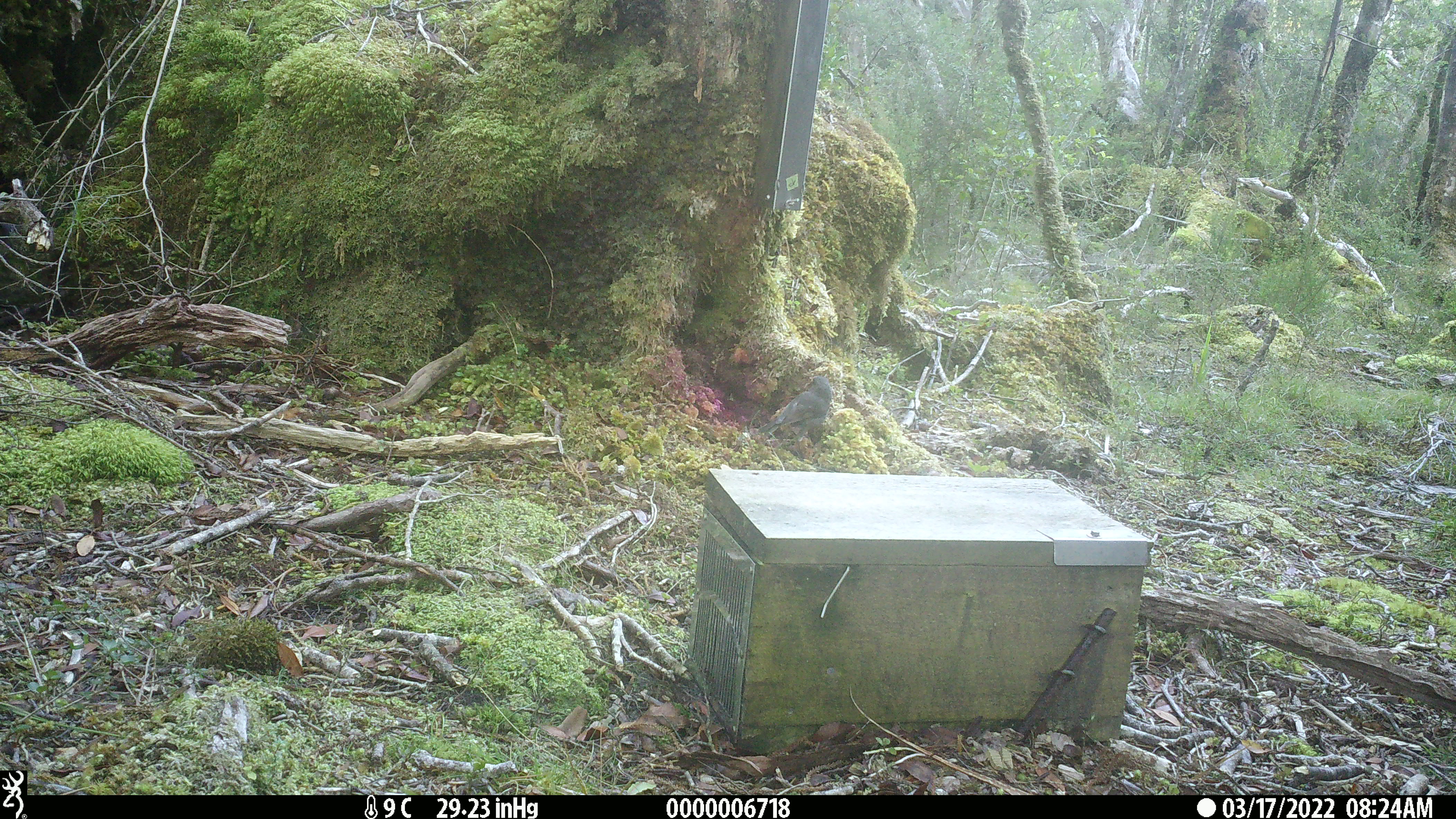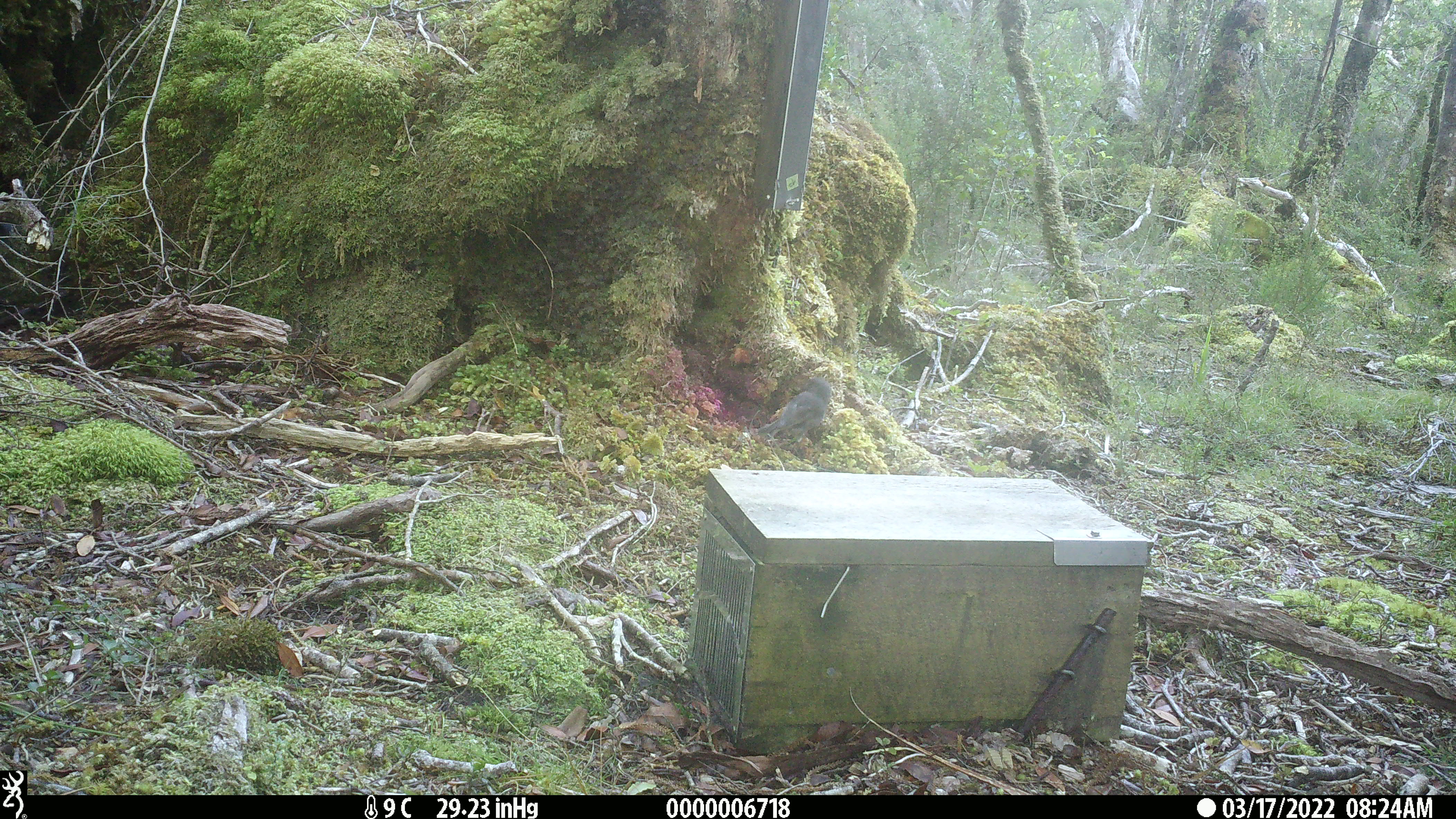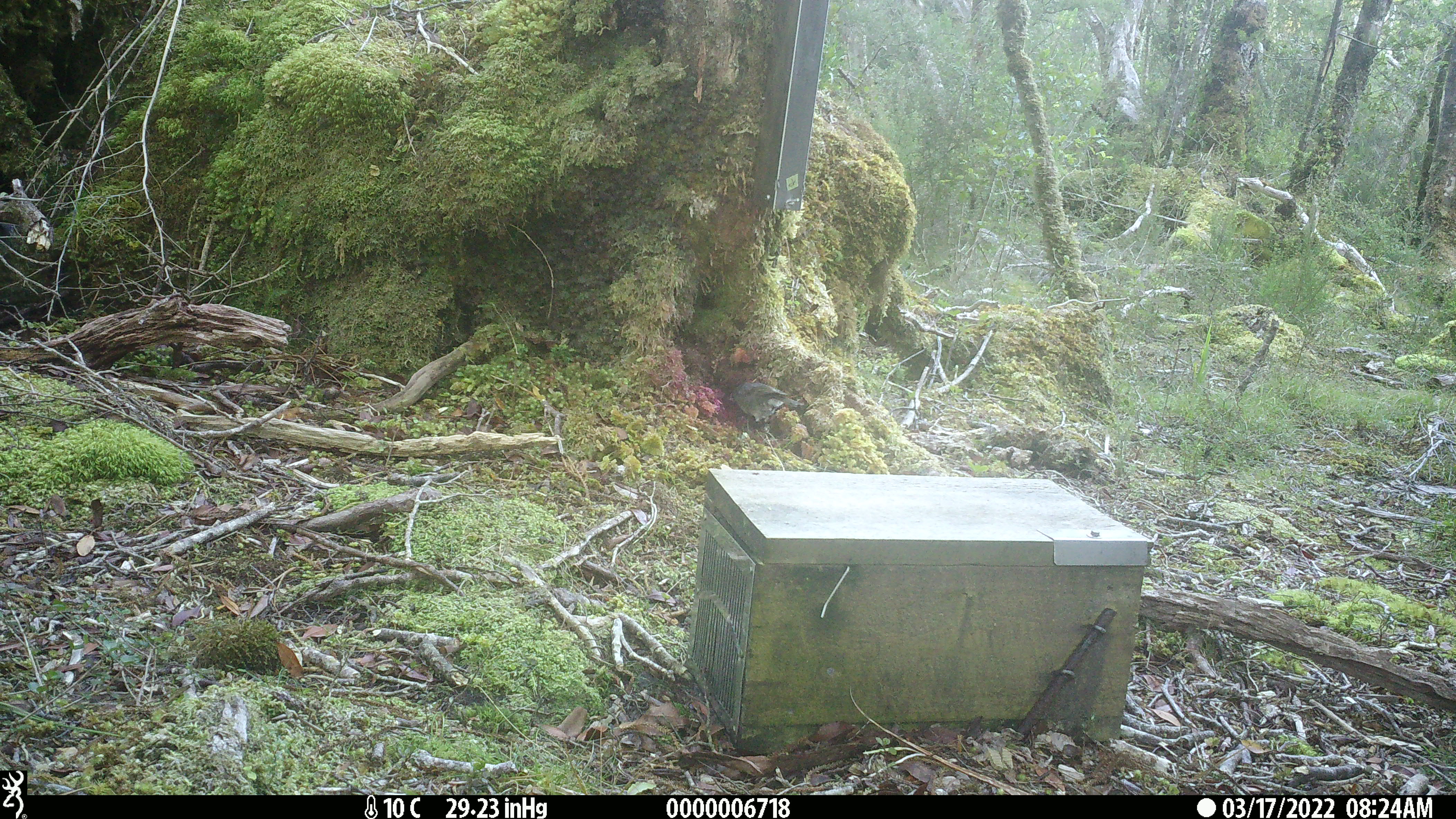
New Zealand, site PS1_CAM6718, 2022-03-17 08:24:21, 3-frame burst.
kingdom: Animalia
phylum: Chordata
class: Aves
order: Passeriformes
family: Petroicidae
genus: Petroica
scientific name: Petroica australis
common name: new zealand robin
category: robin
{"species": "robin (new zealand robin) (Petroica australis)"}